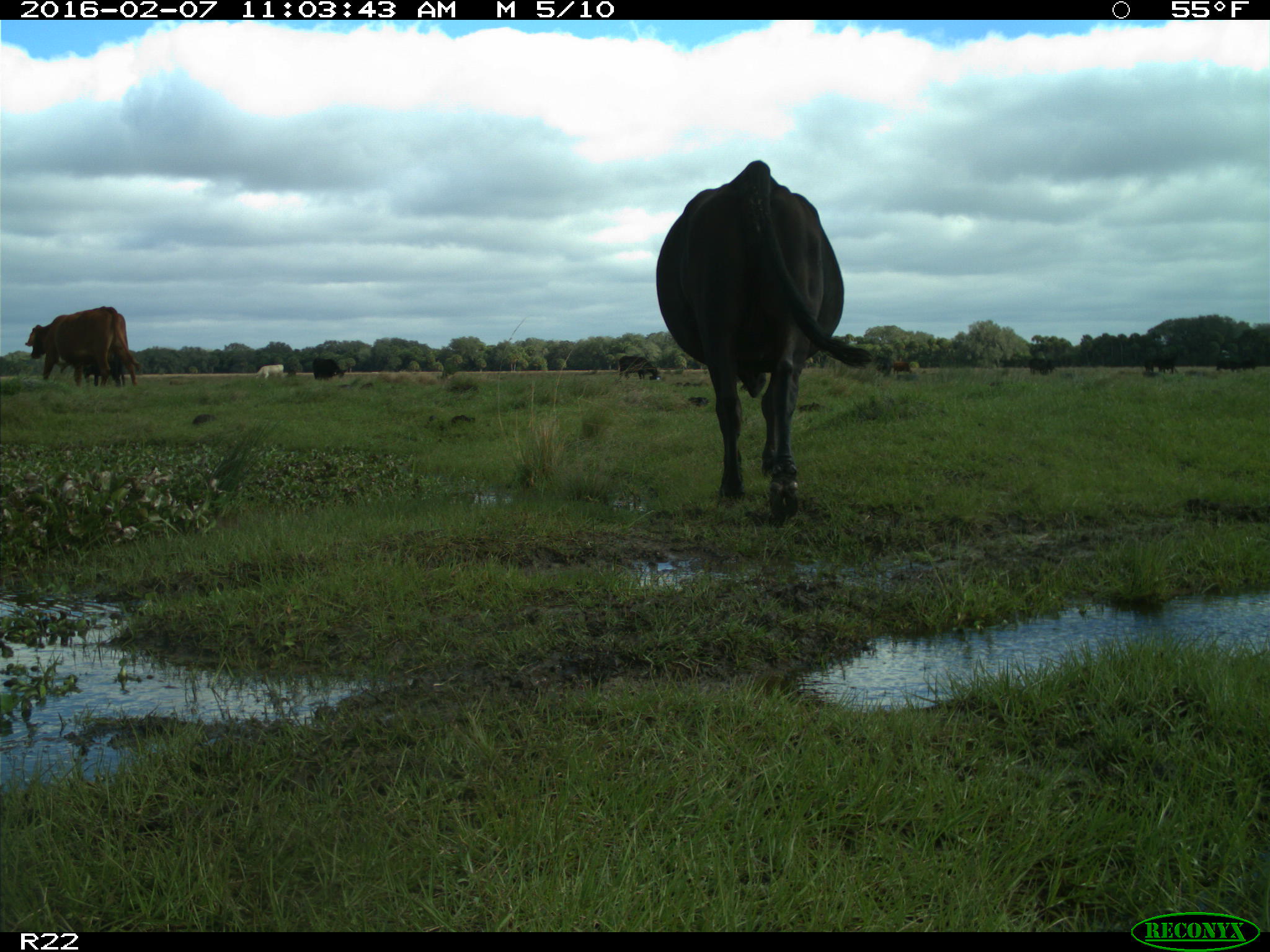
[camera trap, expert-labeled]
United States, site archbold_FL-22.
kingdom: Animalia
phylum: Chordata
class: Mammalia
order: Artiodactyla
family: Bovidae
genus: Bos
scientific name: Bos taurus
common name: domestic cow